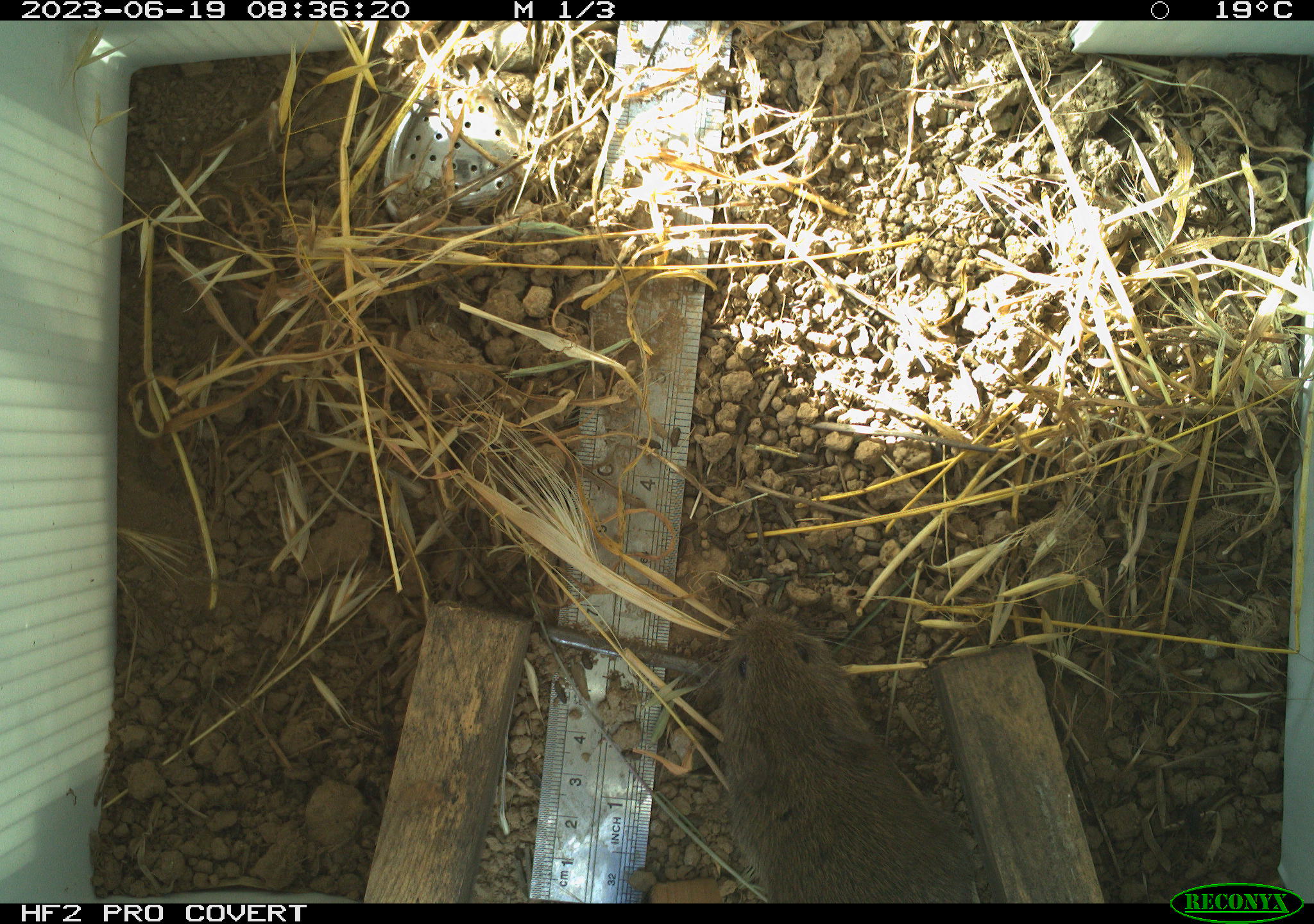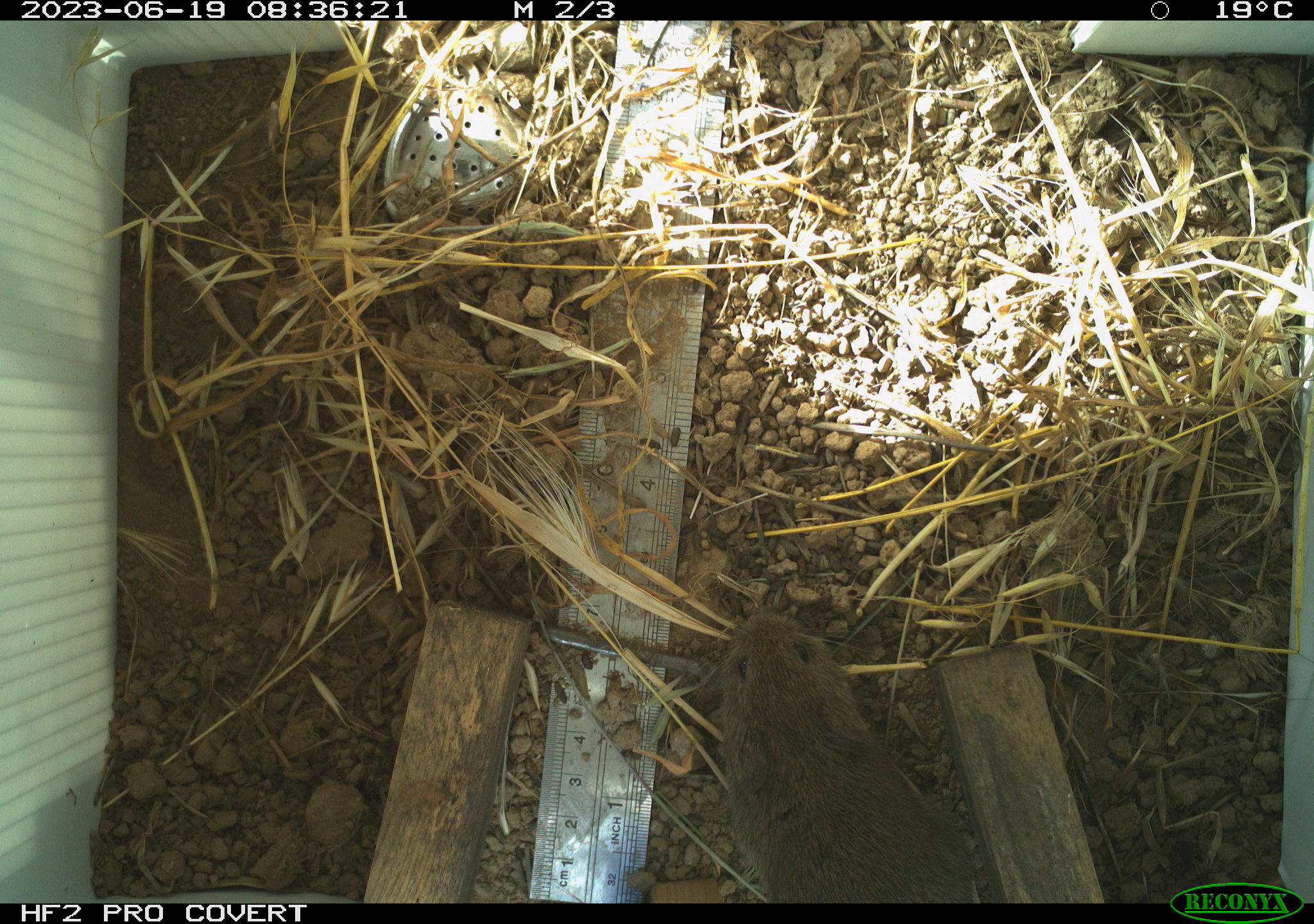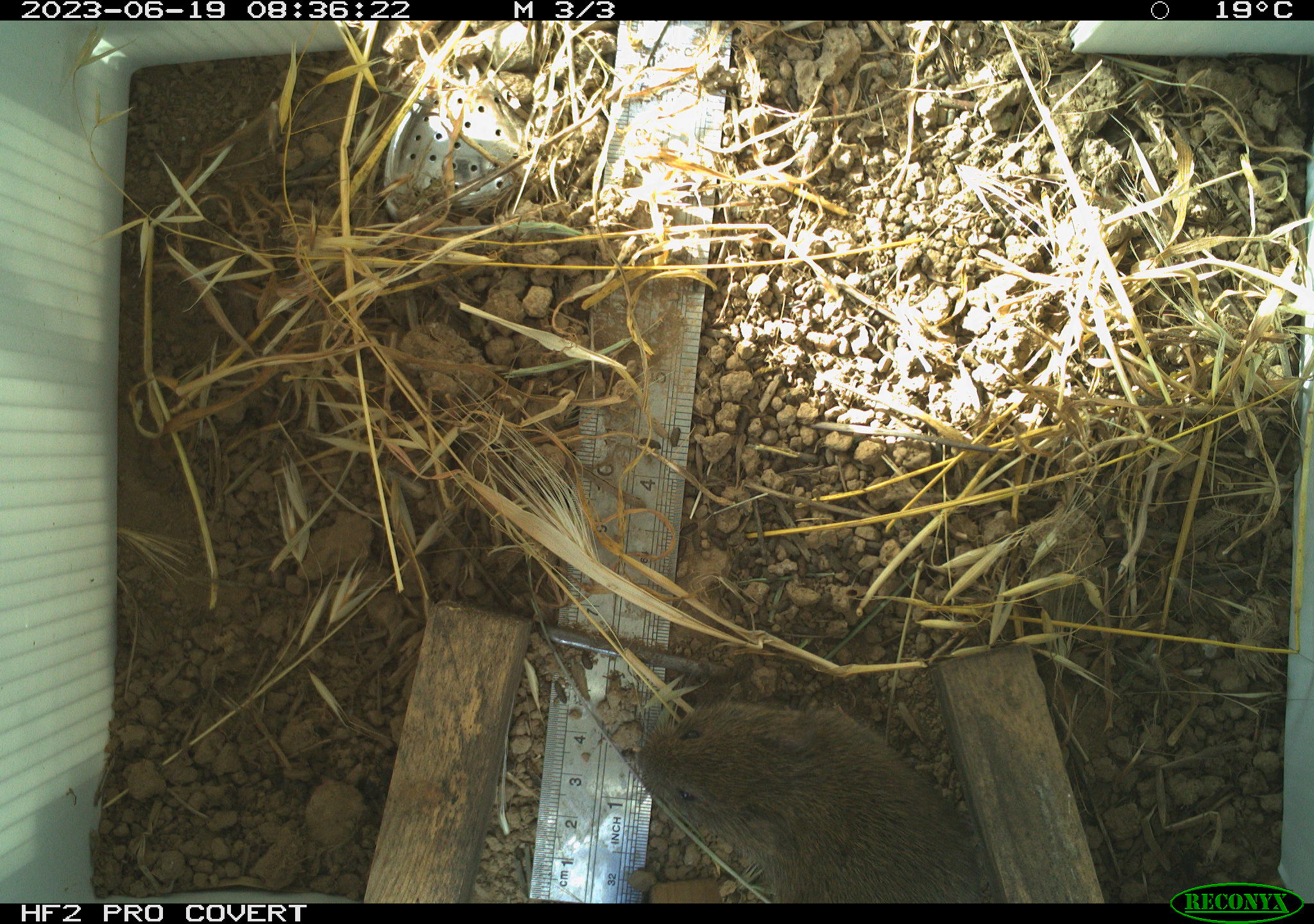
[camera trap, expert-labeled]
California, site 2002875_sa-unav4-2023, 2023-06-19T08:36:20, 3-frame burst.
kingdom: Animalia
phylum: Chordata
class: Mammalia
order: Rodentia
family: Cricetidae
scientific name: Arvicolinae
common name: voles, lemmings, and muskrats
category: arvicolinae subfamily